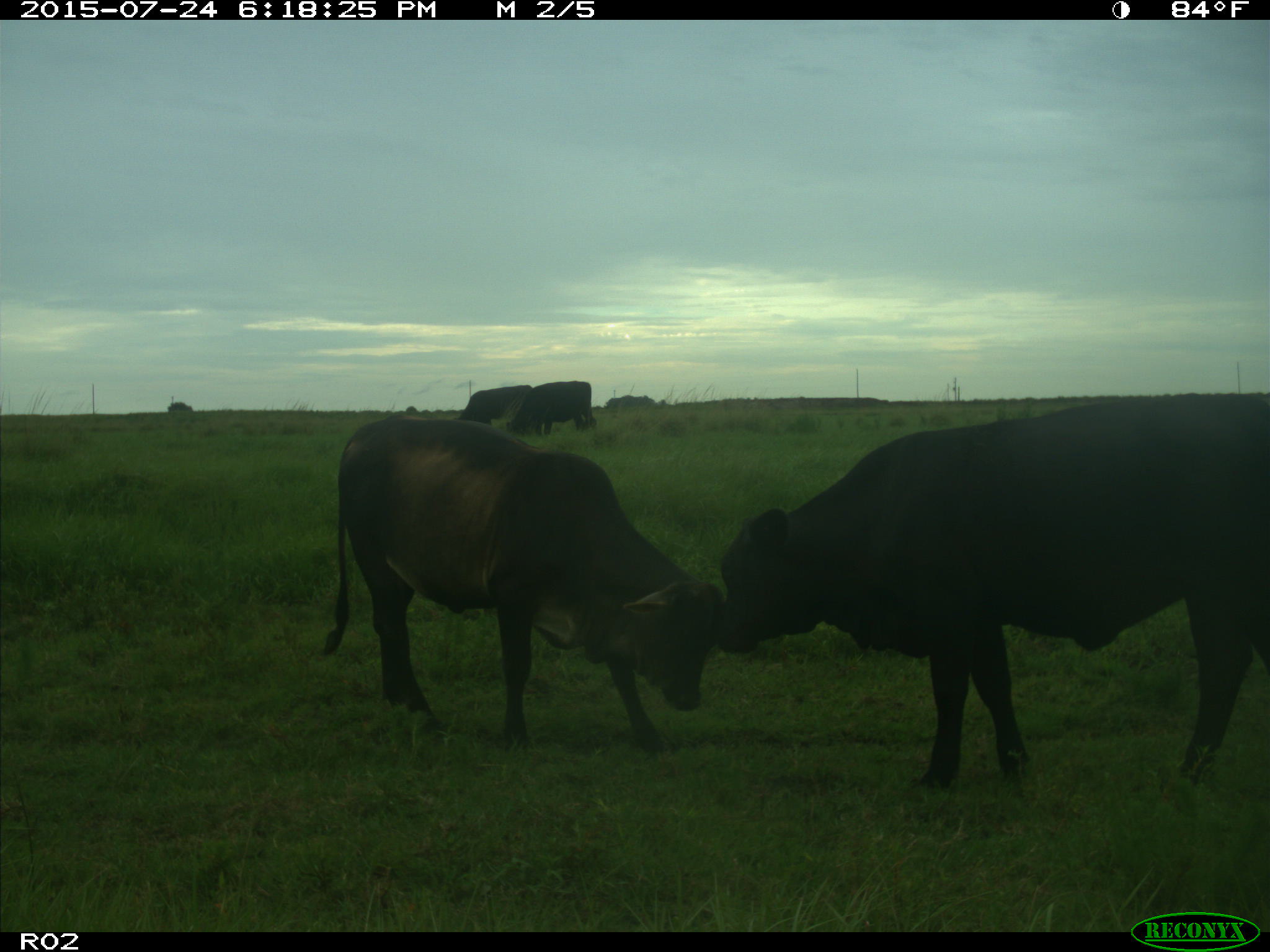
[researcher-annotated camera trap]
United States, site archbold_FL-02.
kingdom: Animalia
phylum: Chordata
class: Mammalia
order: Artiodactyla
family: Bovidae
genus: Bos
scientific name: Bos taurus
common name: domestic cow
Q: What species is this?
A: Bos taurus (domestic cow).